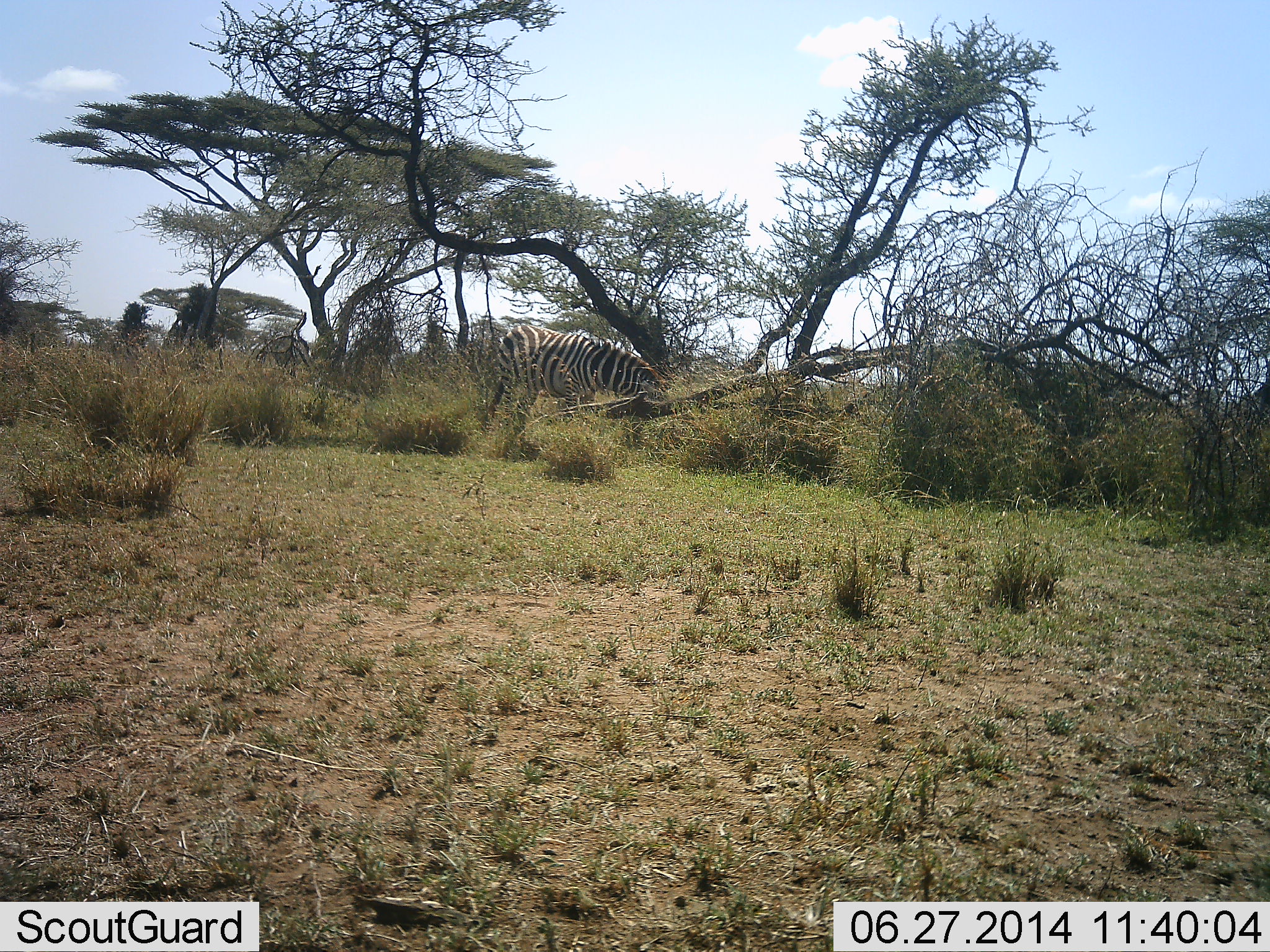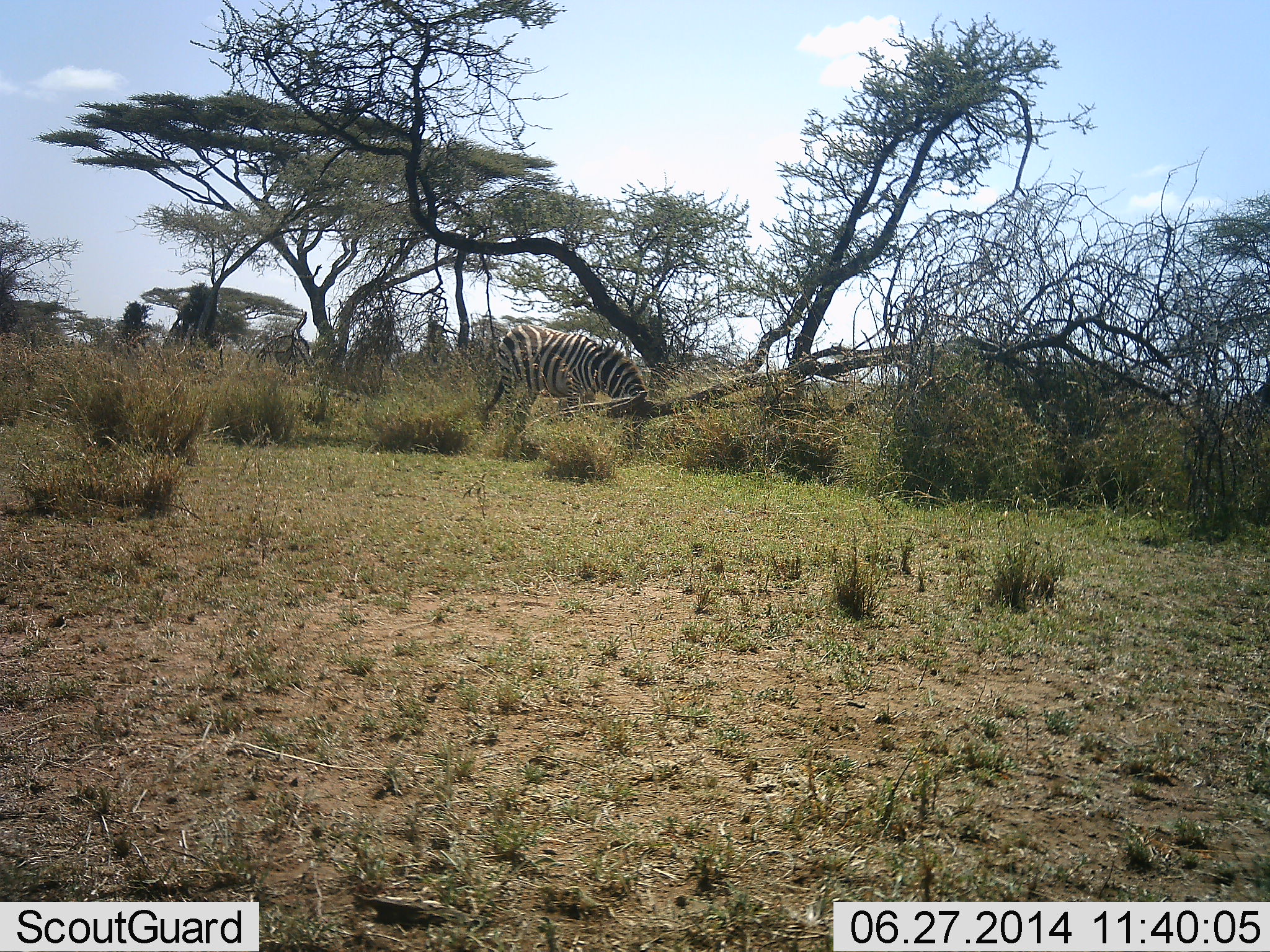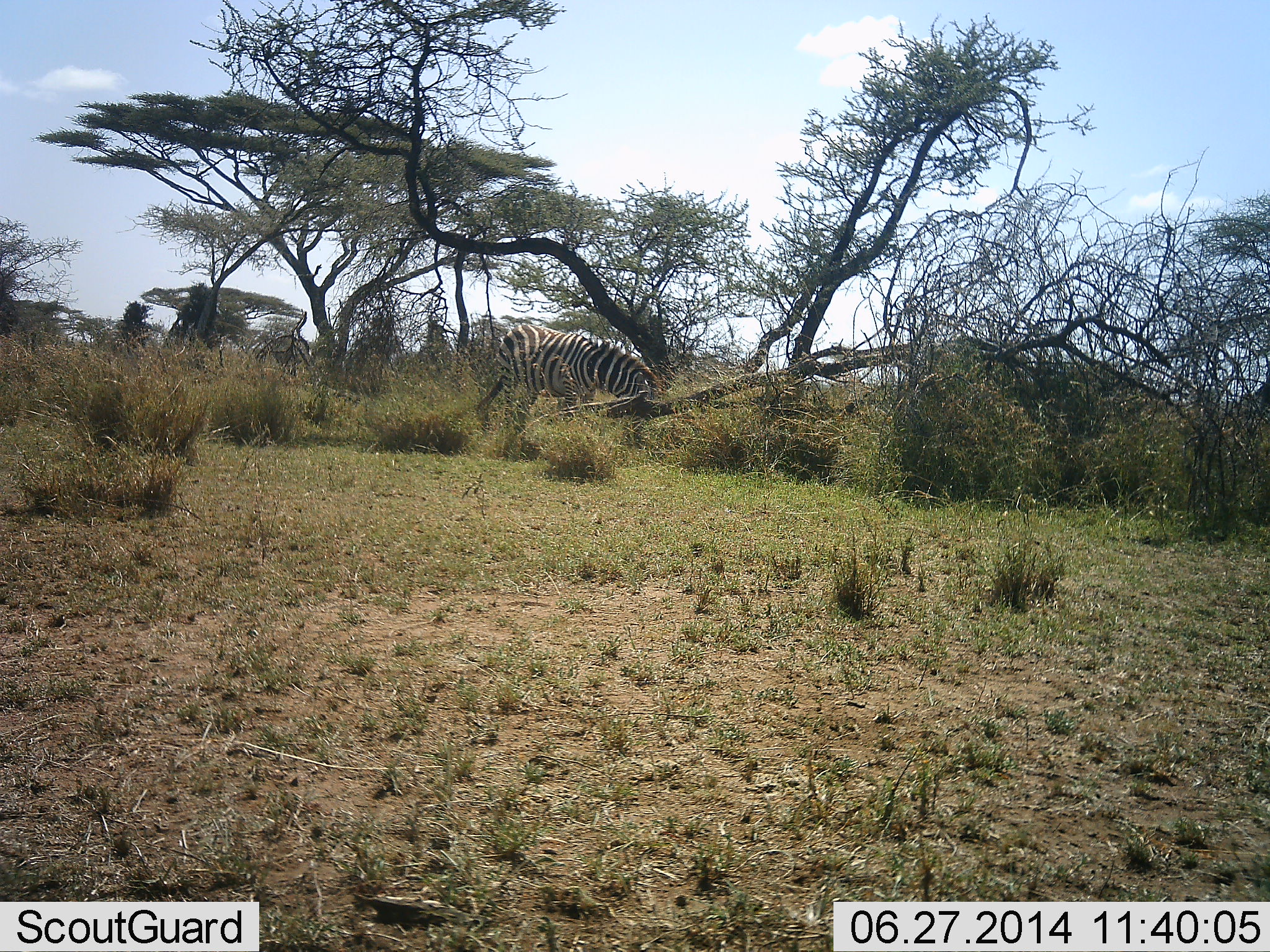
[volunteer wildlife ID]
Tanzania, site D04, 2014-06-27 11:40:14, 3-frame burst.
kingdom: Animalia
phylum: Chordata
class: Mammalia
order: Perissodactyla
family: Equidae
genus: Equus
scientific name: Equus quagga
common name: plains zebra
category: zebra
Zebra (plains zebra) (Equus quagga), count 1. Behavior (volunteer vote fractions): standing 10%, resting 0%, moving 10%, interacting 0%. Young present (vote fraction): 0%. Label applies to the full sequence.